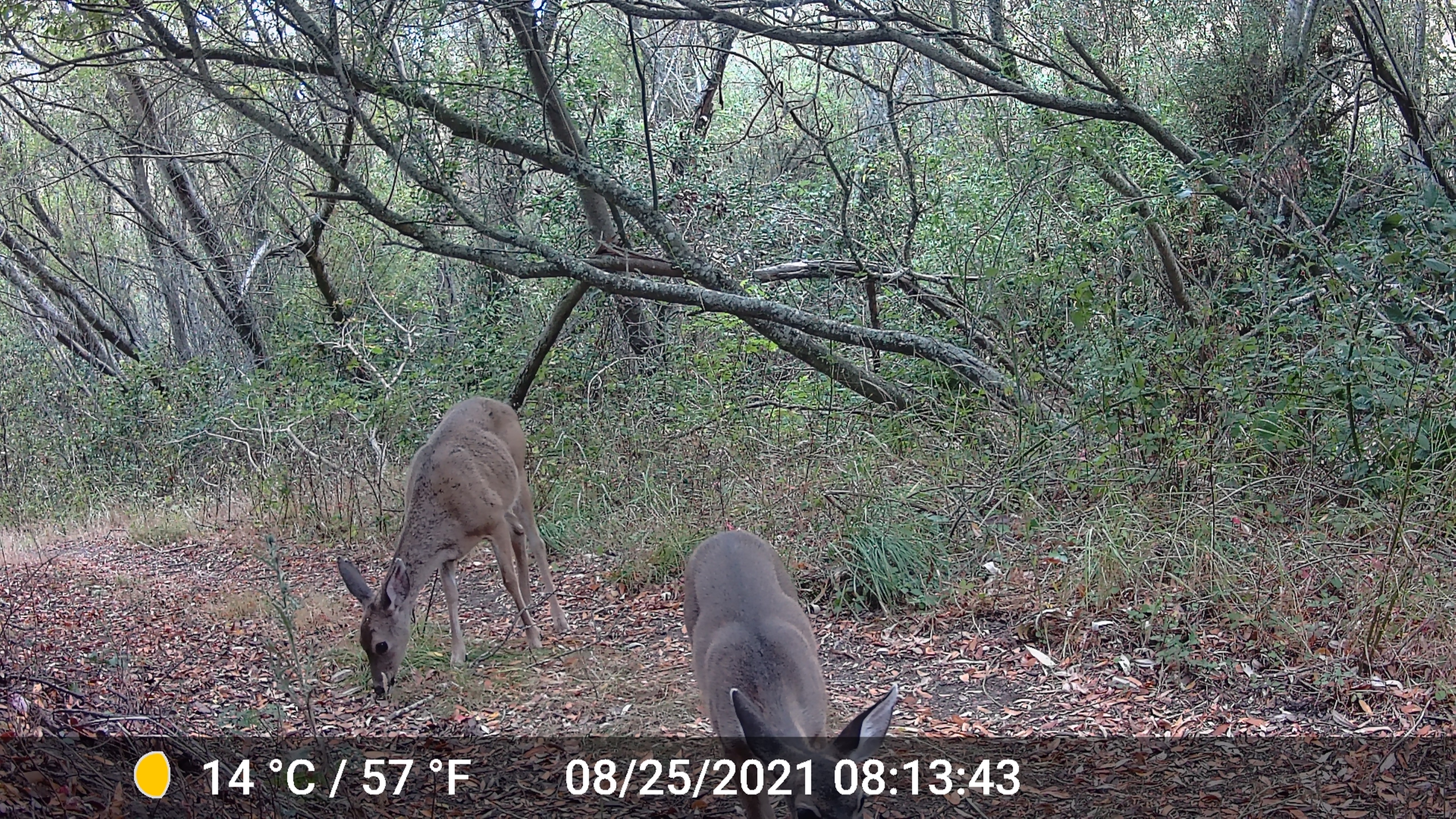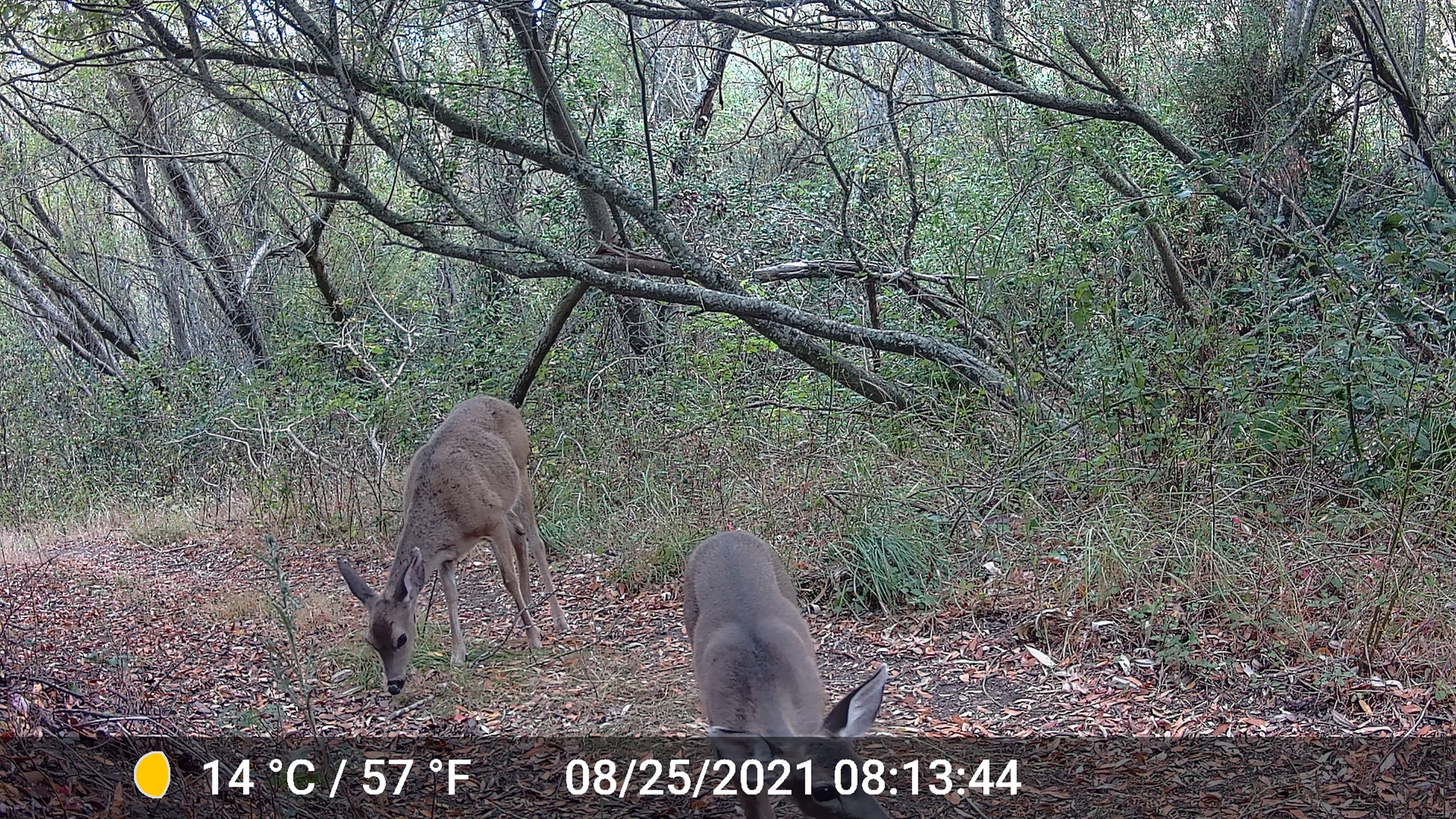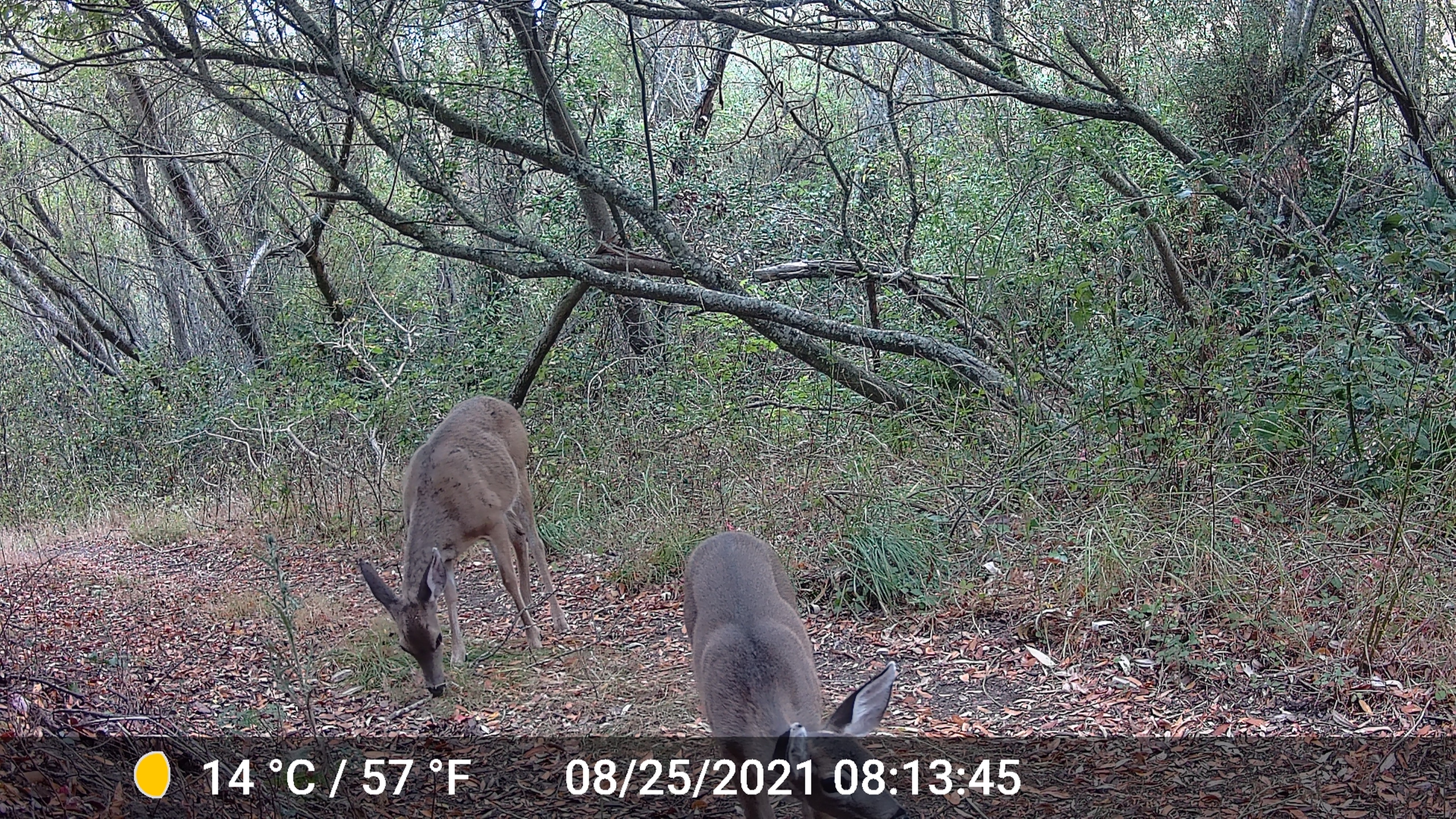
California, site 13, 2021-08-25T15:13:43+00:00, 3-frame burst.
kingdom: Animalia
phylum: Chordata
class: Mammalia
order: Artiodactyla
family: Cervidae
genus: Odocoileus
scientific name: Odocoileus hemionus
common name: mule deer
Mule deer (Odocoileus hemionus).